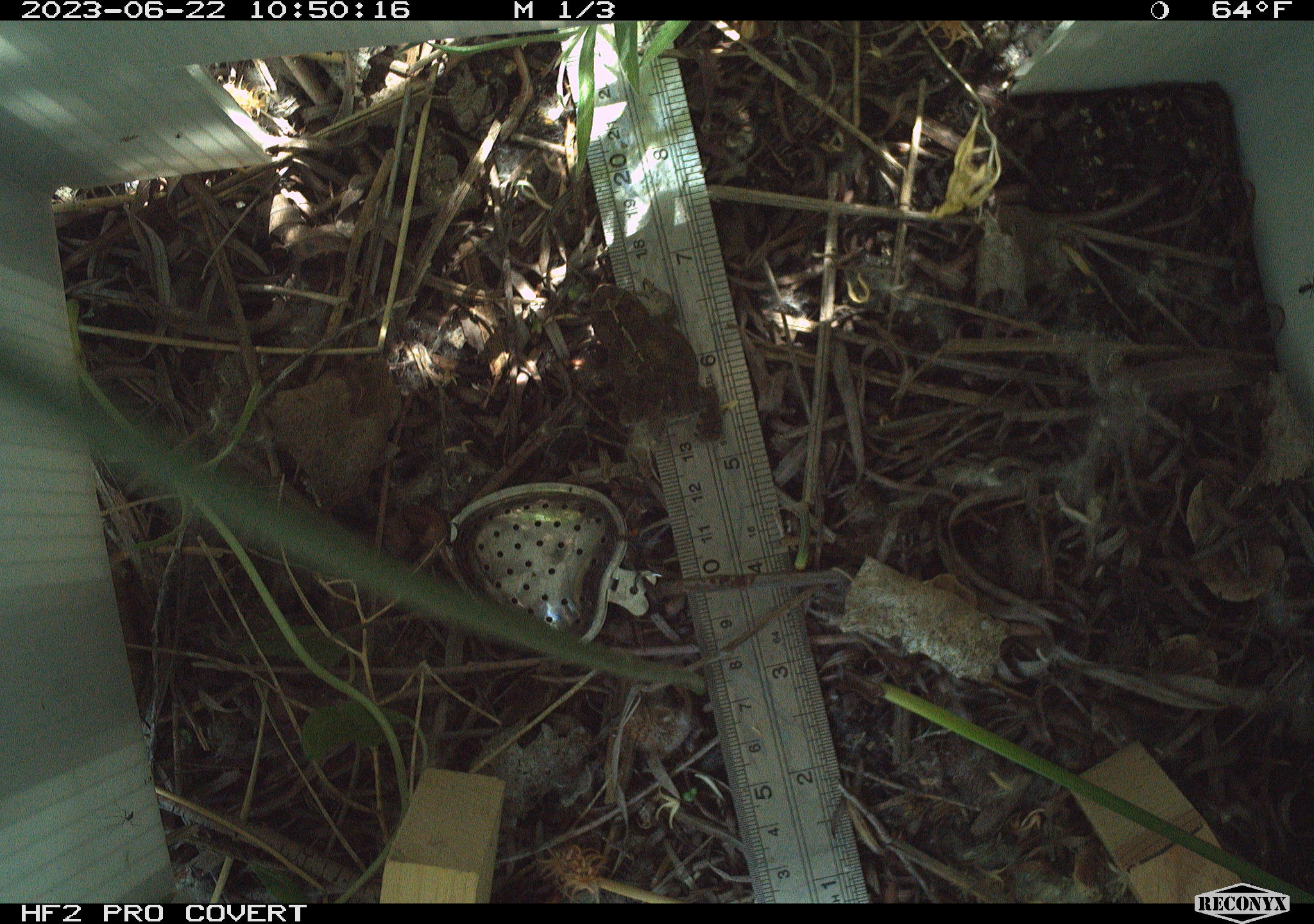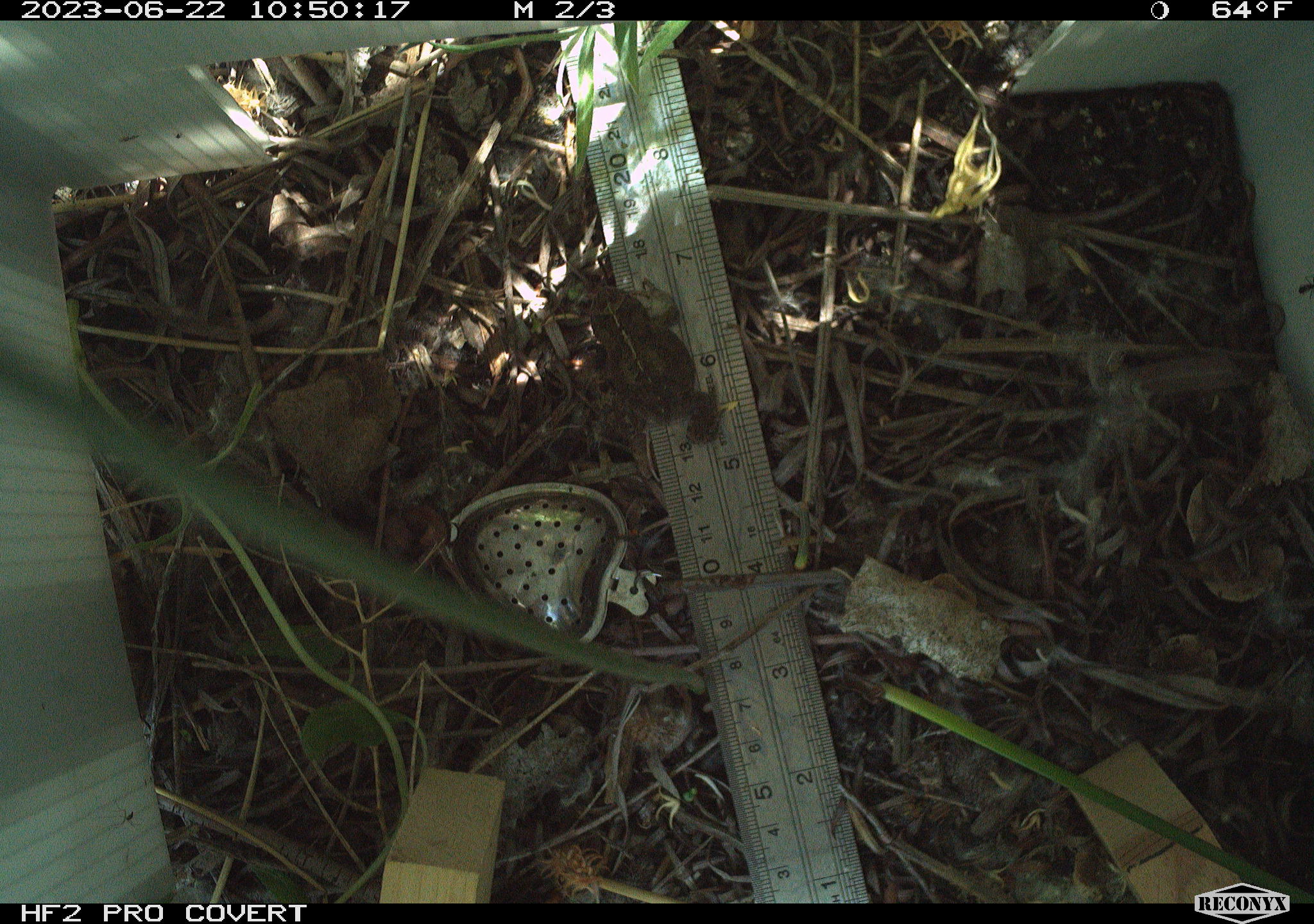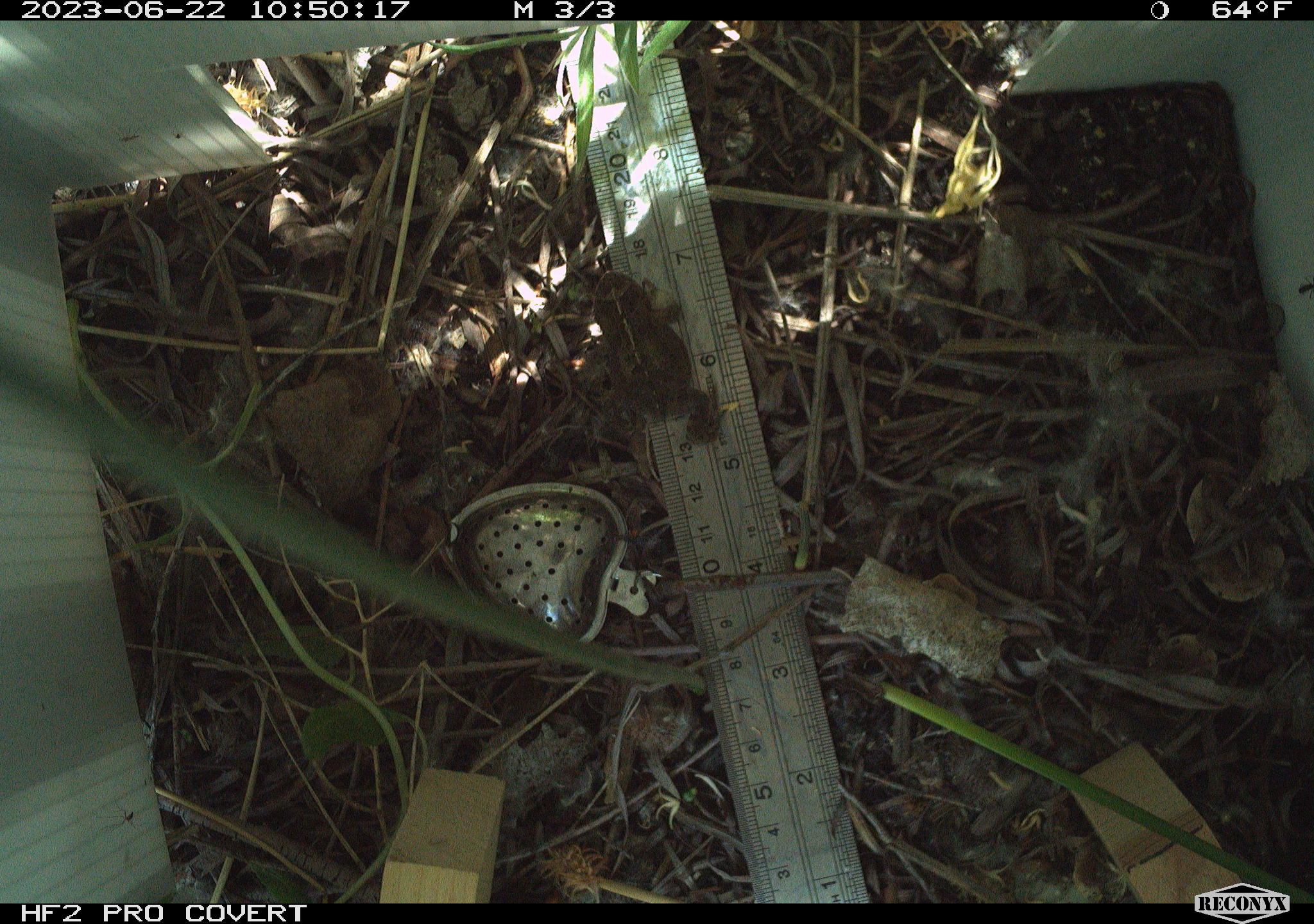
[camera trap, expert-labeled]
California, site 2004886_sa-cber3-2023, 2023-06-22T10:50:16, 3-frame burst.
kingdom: Animalia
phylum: Chordata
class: Amphibia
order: Anura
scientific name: Anura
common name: frogs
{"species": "frogs (Anura)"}